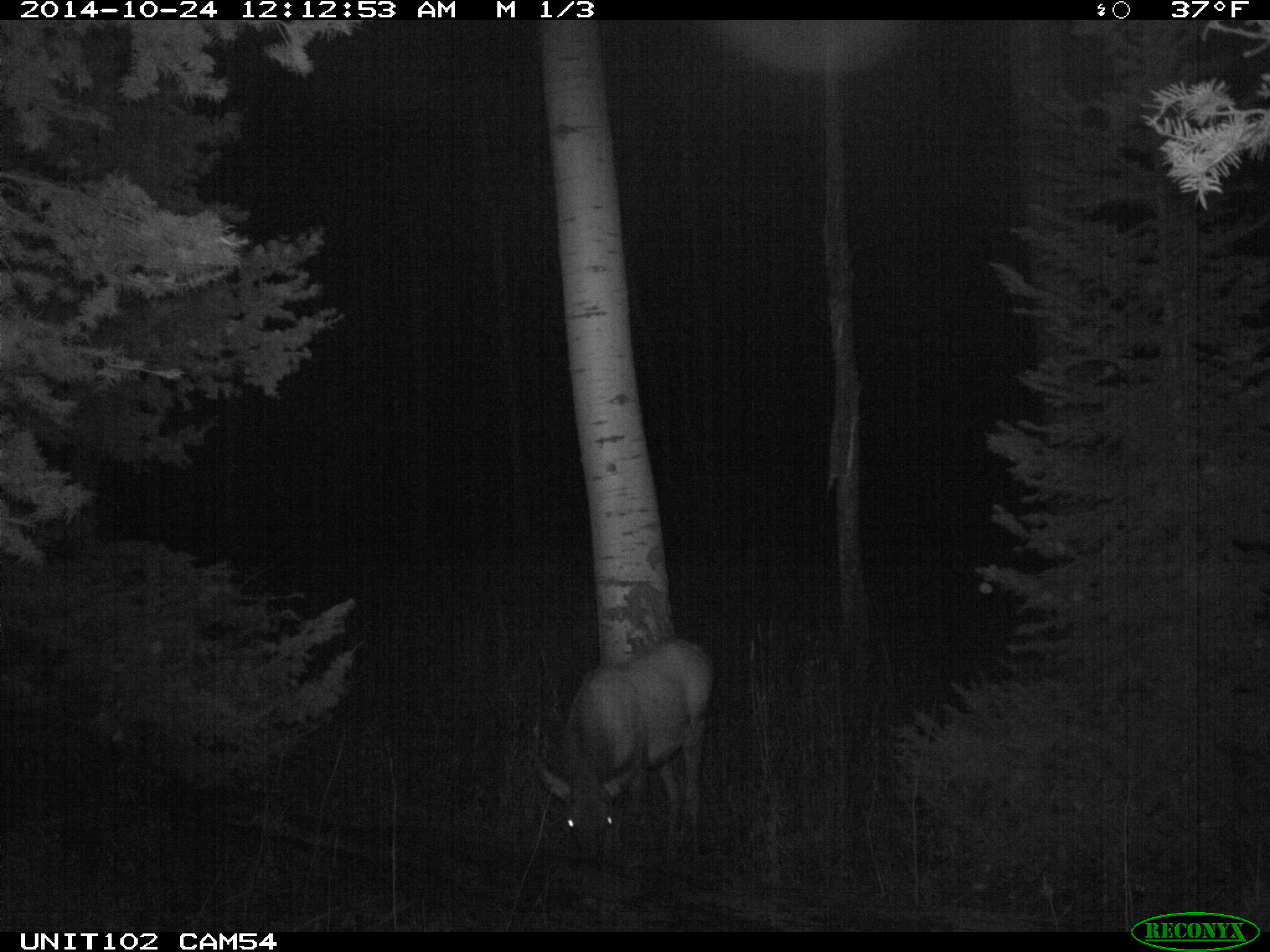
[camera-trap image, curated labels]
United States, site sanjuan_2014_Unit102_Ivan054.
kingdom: Animalia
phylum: Chordata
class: Mammalia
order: Artiodactyla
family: Cervidae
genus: Cervus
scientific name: Cervus elaphus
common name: red deer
Cervus elaphus (red deer).